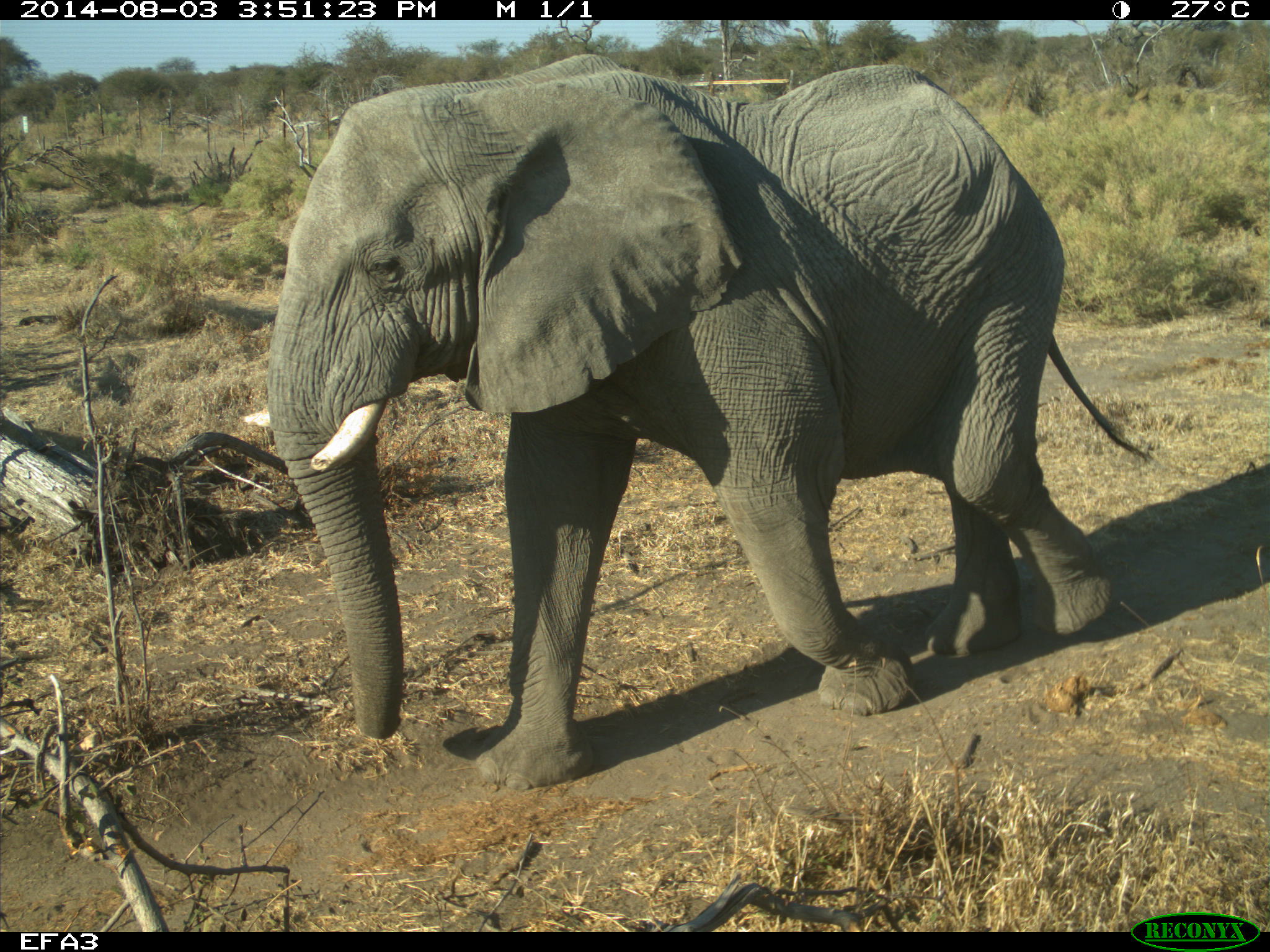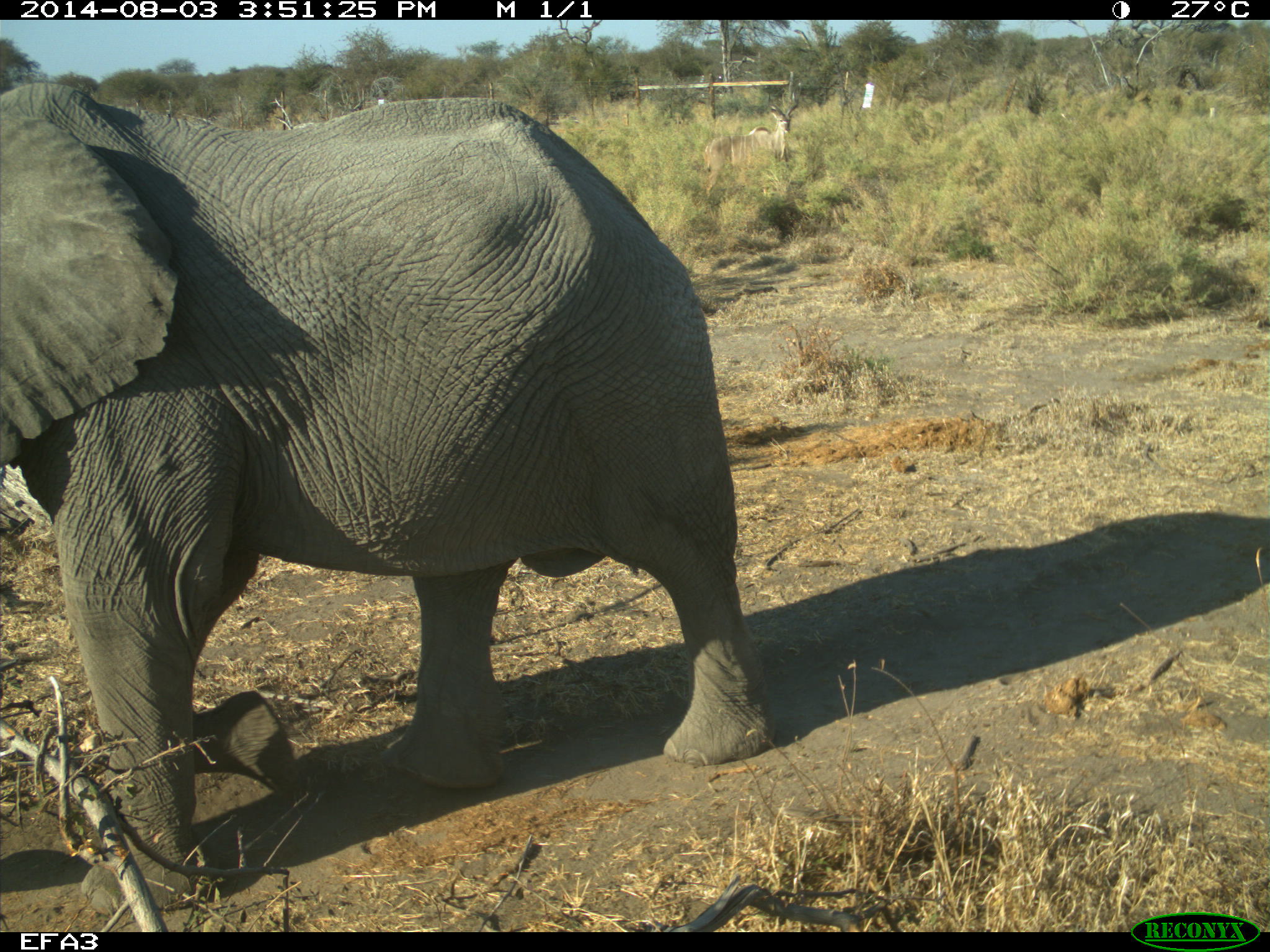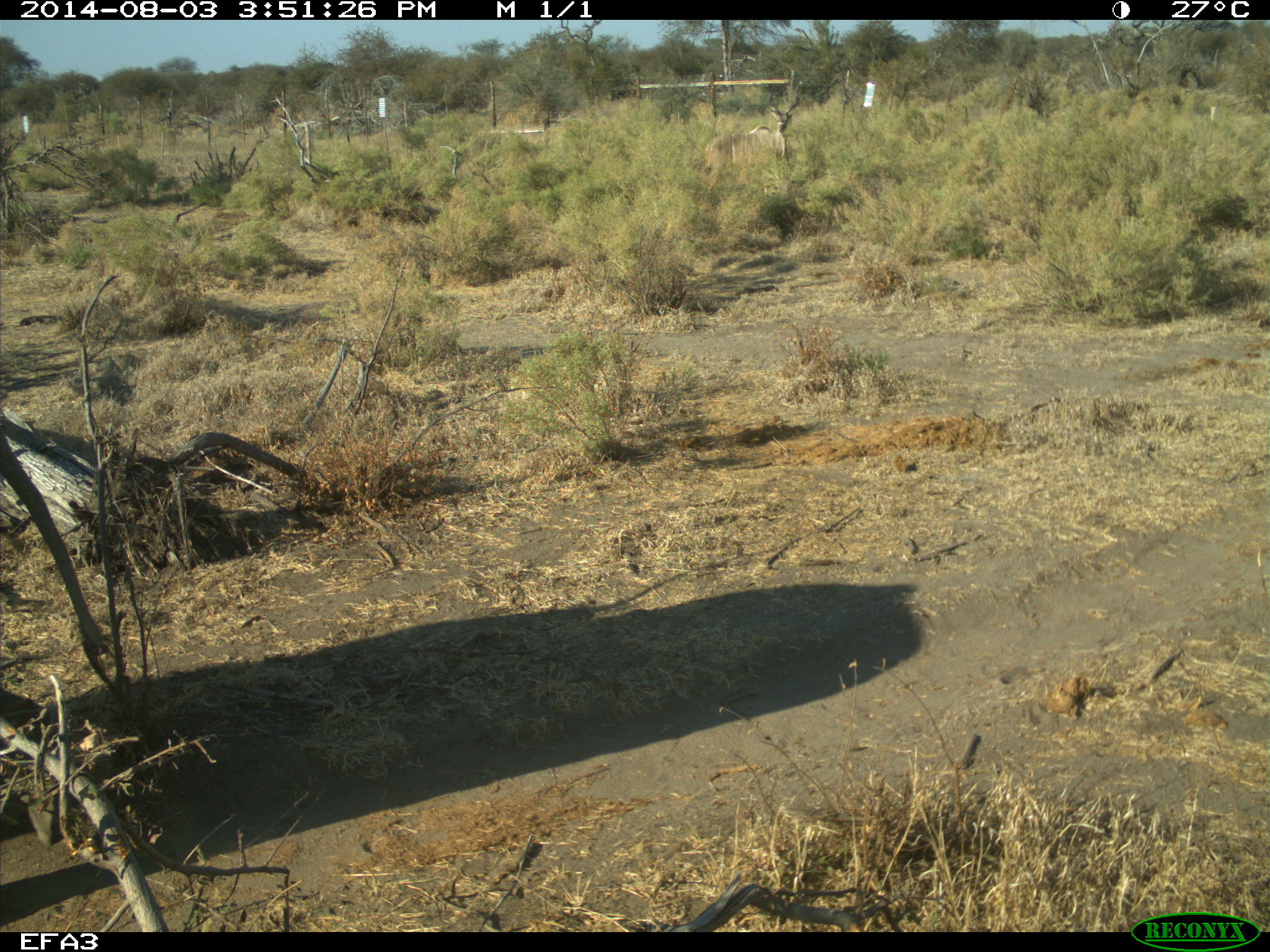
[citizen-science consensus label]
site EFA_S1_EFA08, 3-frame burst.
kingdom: Animalia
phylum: Chordata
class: Mammalia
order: Proboscidea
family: Elephantidae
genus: Loxodonta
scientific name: Loxodonta africana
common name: african bush elephant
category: elephant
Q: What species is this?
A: Elephant (african bush elephant) (Loxodonta africana).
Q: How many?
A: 1.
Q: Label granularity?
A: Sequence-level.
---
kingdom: Animalia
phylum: Chordata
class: Mammalia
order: Artiodactyla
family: Bovidae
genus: Tragelaphus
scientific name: Tragelaphus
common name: kudu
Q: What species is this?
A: Kudu (Tragelaphus).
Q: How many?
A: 1.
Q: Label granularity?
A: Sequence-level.